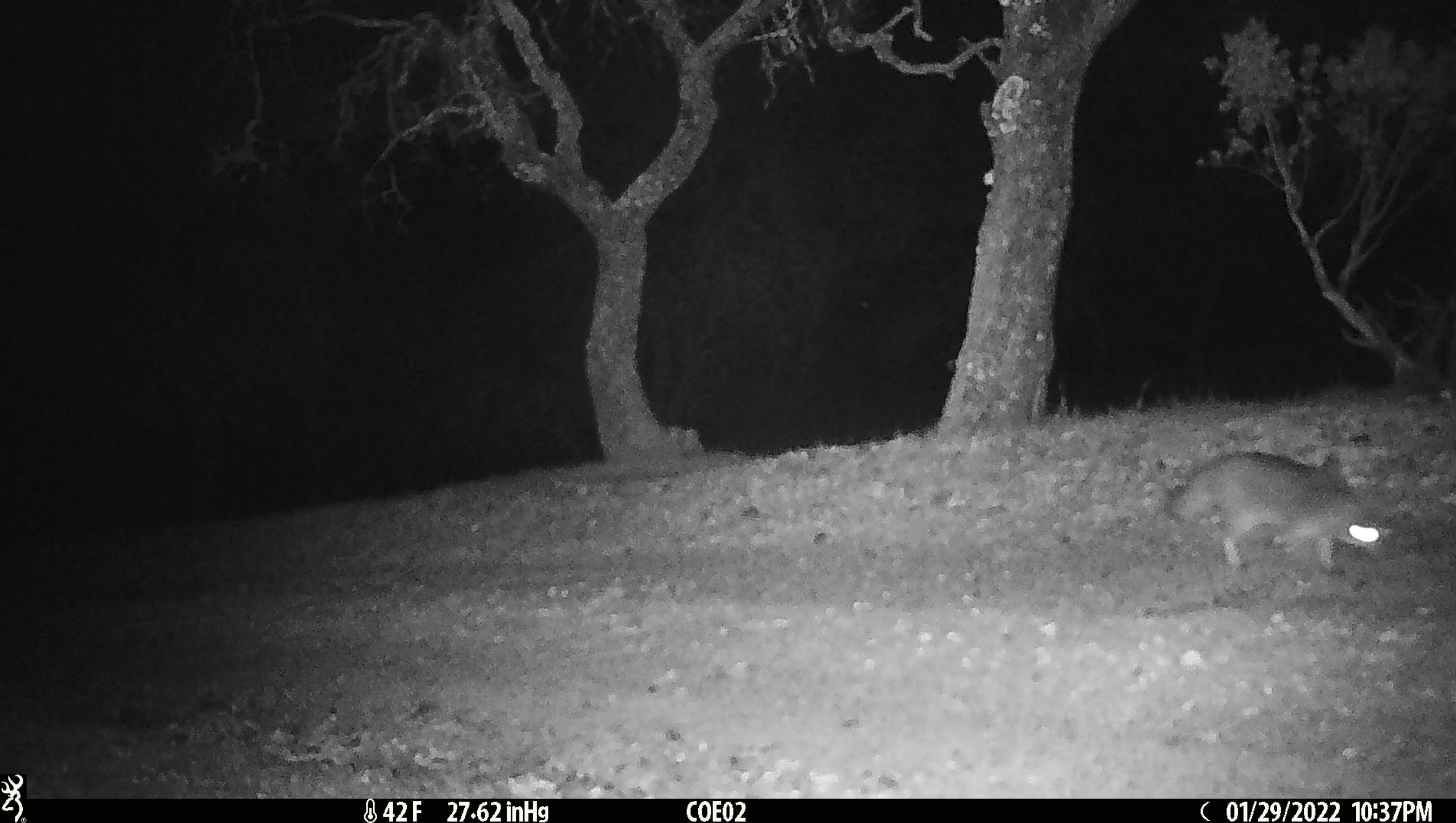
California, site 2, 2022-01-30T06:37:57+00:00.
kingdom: Animalia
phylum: Chordata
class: Mammalia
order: Carnivora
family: Canidae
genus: Urocyon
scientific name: Urocyon cinereoargenteus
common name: gray fox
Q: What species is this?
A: Gray fox (Urocyon cinereoargenteus).